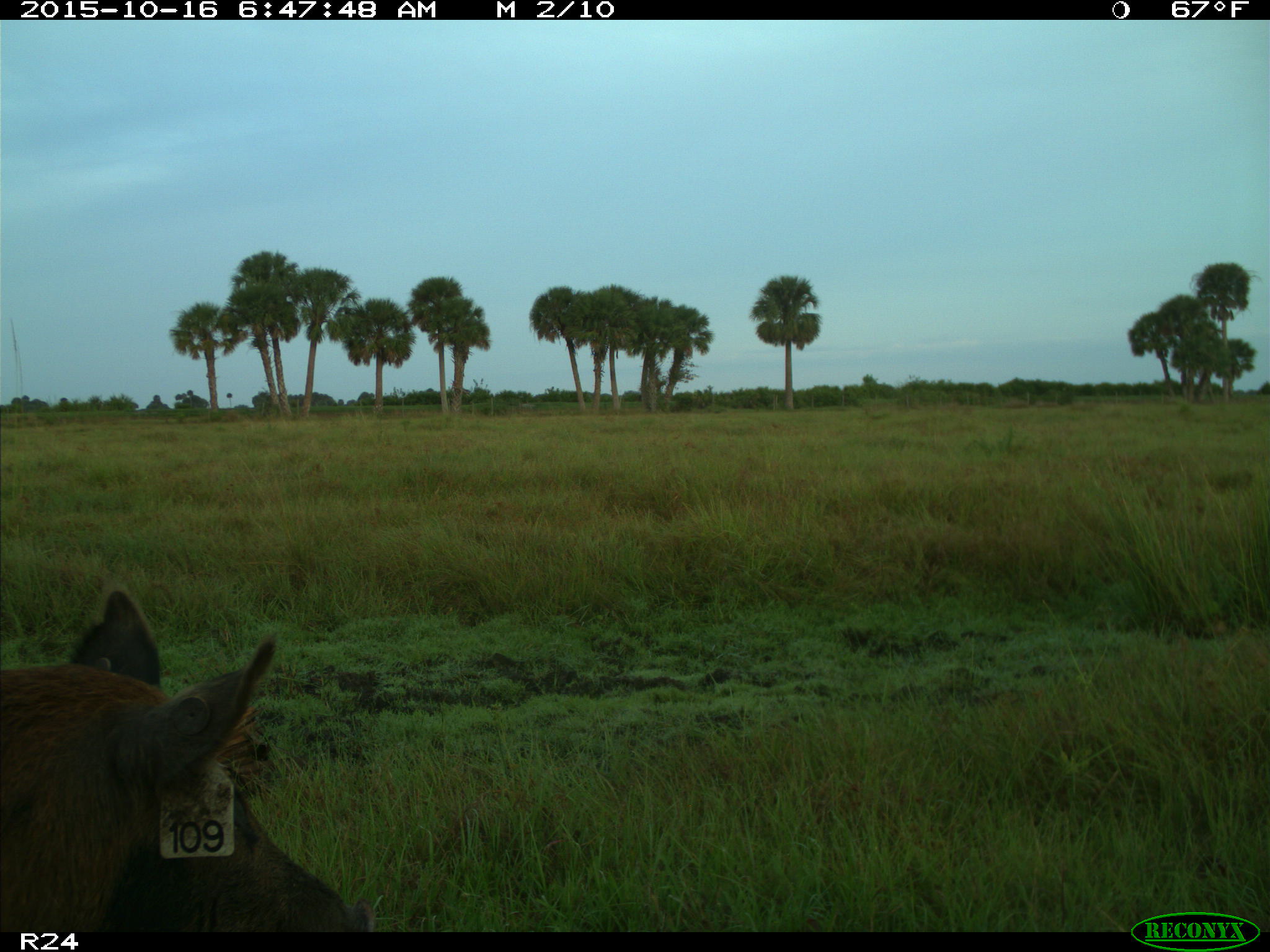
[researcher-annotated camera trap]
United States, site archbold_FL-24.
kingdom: Animalia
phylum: Chordata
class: Mammalia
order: Artiodactyla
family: Suidae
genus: Sus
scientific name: Sus scrofa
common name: wild boar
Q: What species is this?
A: Sus scrofa (wild boar).